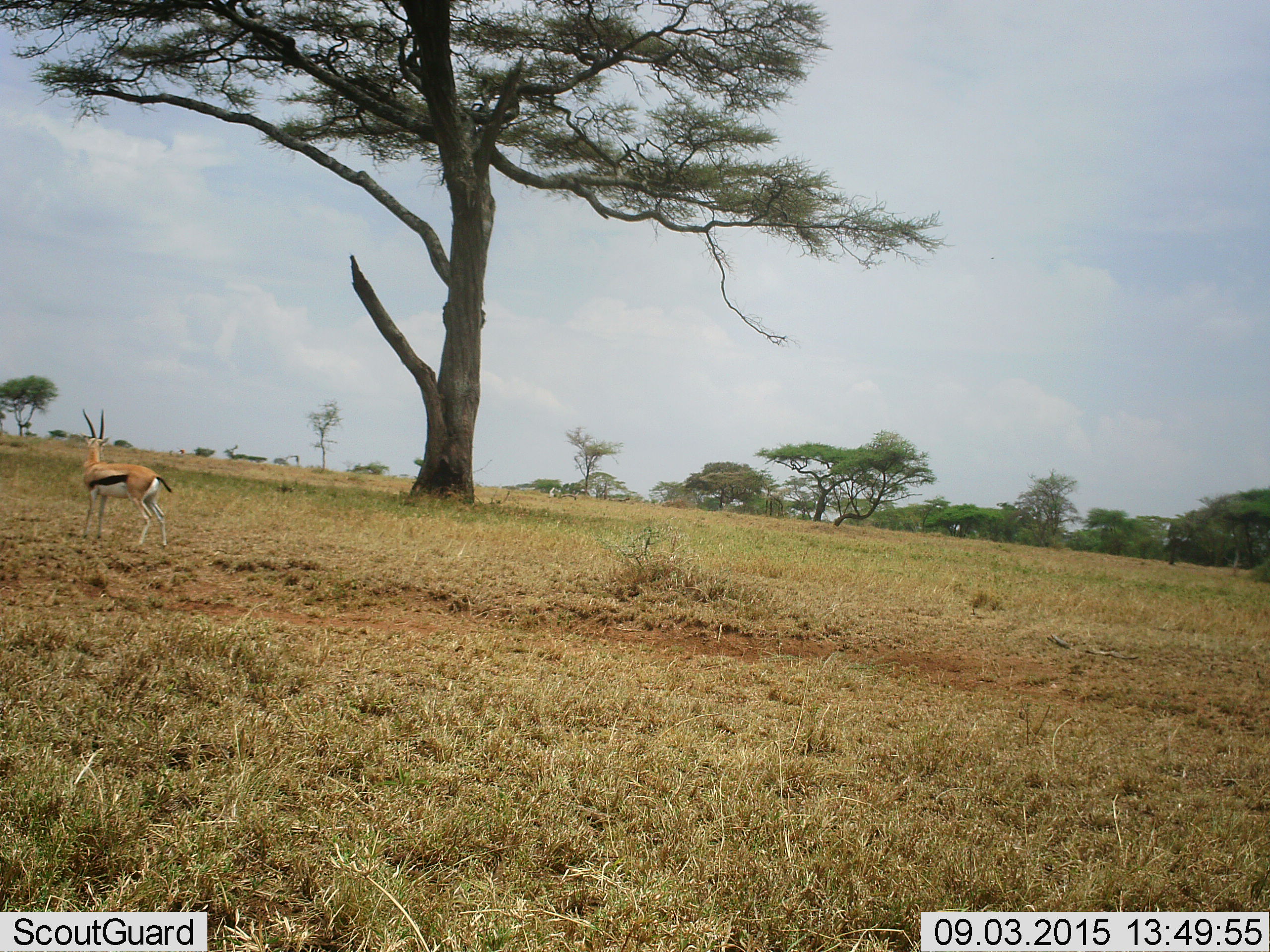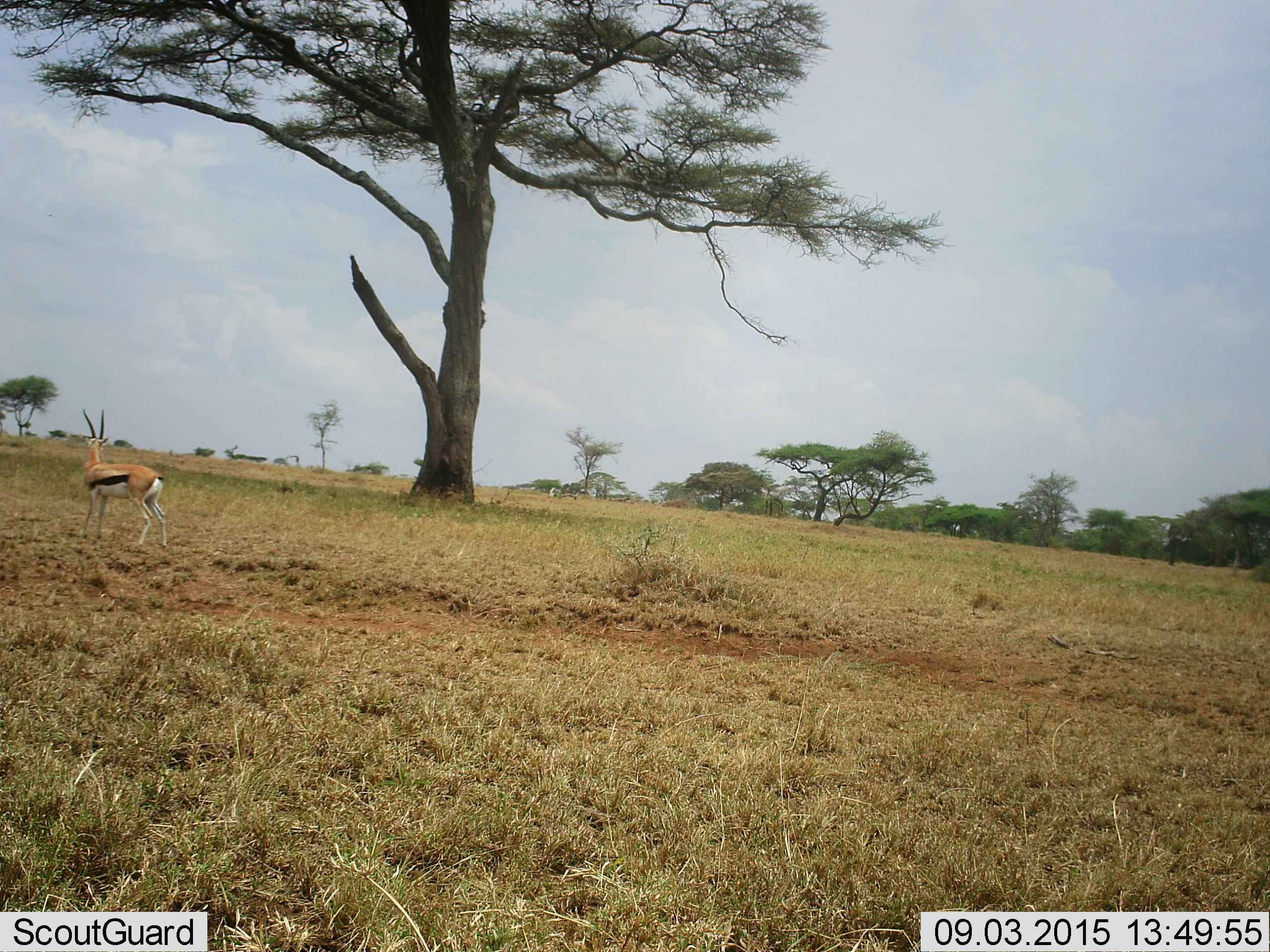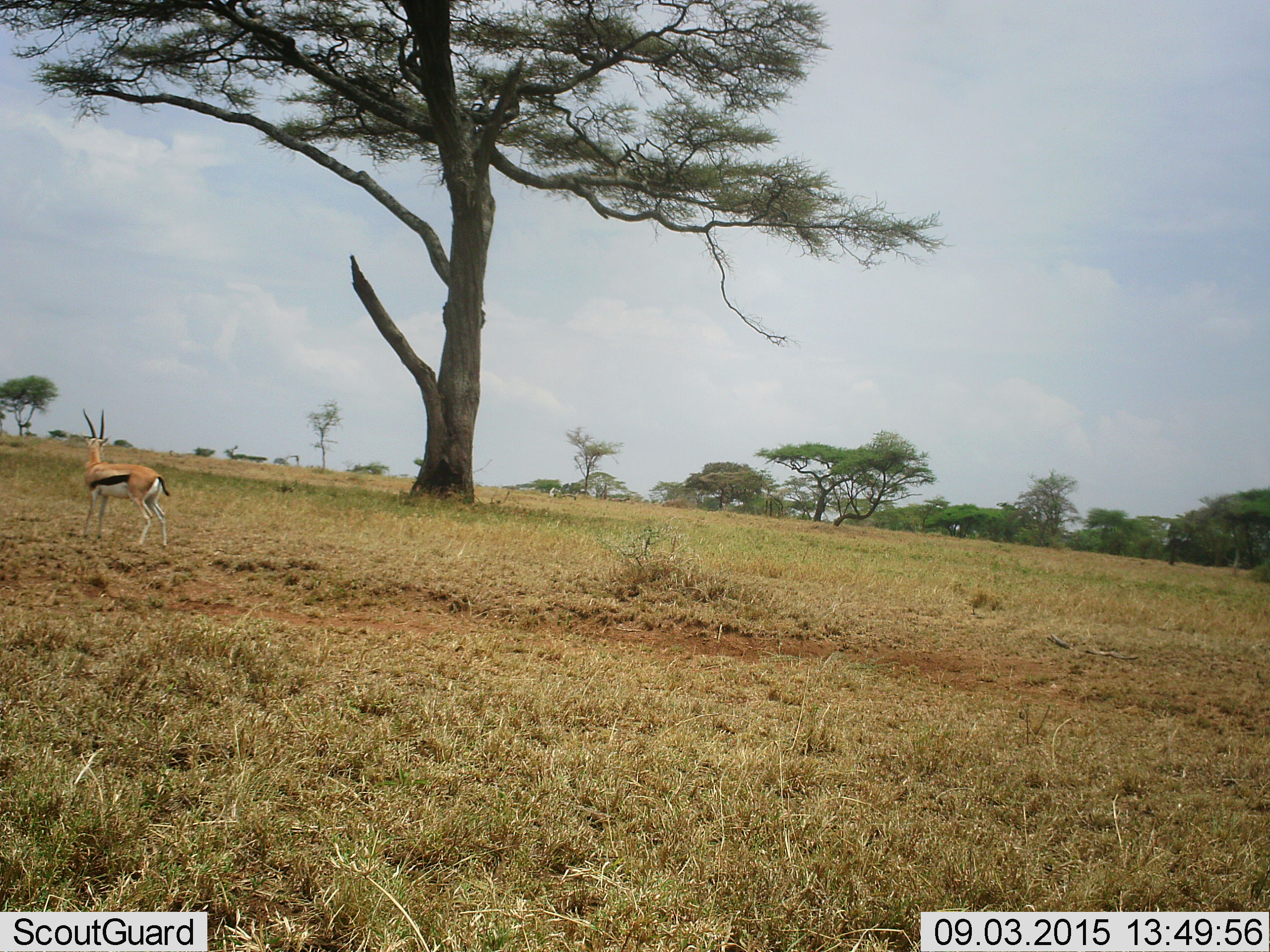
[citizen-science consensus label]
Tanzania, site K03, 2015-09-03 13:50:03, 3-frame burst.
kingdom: Animalia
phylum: Chordata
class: Mammalia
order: Artiodactyla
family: Bovidae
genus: Eudorcas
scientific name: Eudorcas thomsonii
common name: thomson's gazelle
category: gazellethomsons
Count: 1.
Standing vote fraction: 100%.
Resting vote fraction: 0%.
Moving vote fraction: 0%.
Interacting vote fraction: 0%.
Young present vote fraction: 0%.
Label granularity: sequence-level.